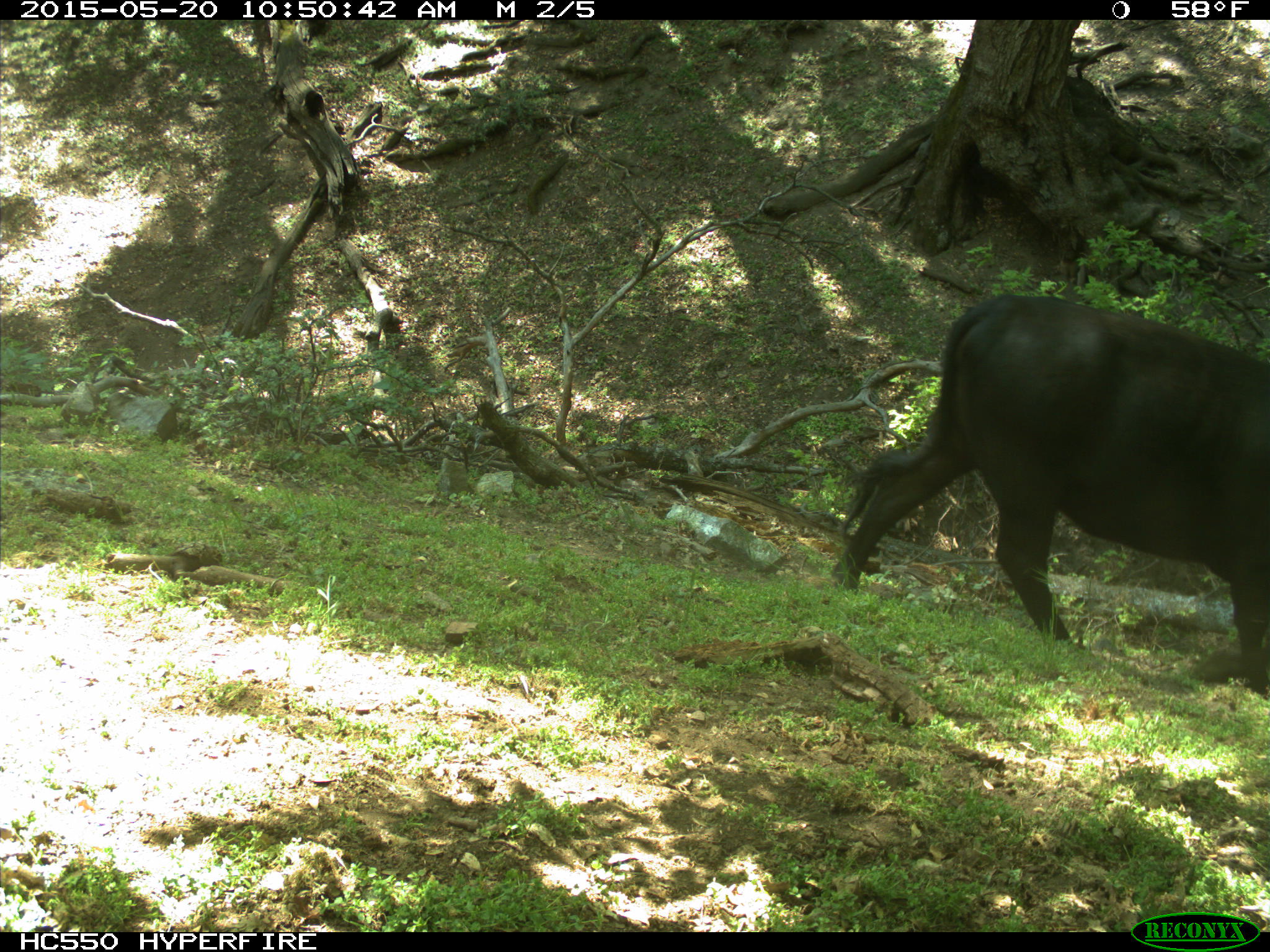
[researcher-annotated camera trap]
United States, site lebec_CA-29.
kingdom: Animalia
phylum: Chordata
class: Mammalia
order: Artiodactyla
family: Bovidae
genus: Bos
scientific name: Bos taurus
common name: domestic cow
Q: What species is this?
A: Bos taurus (domestic cow).